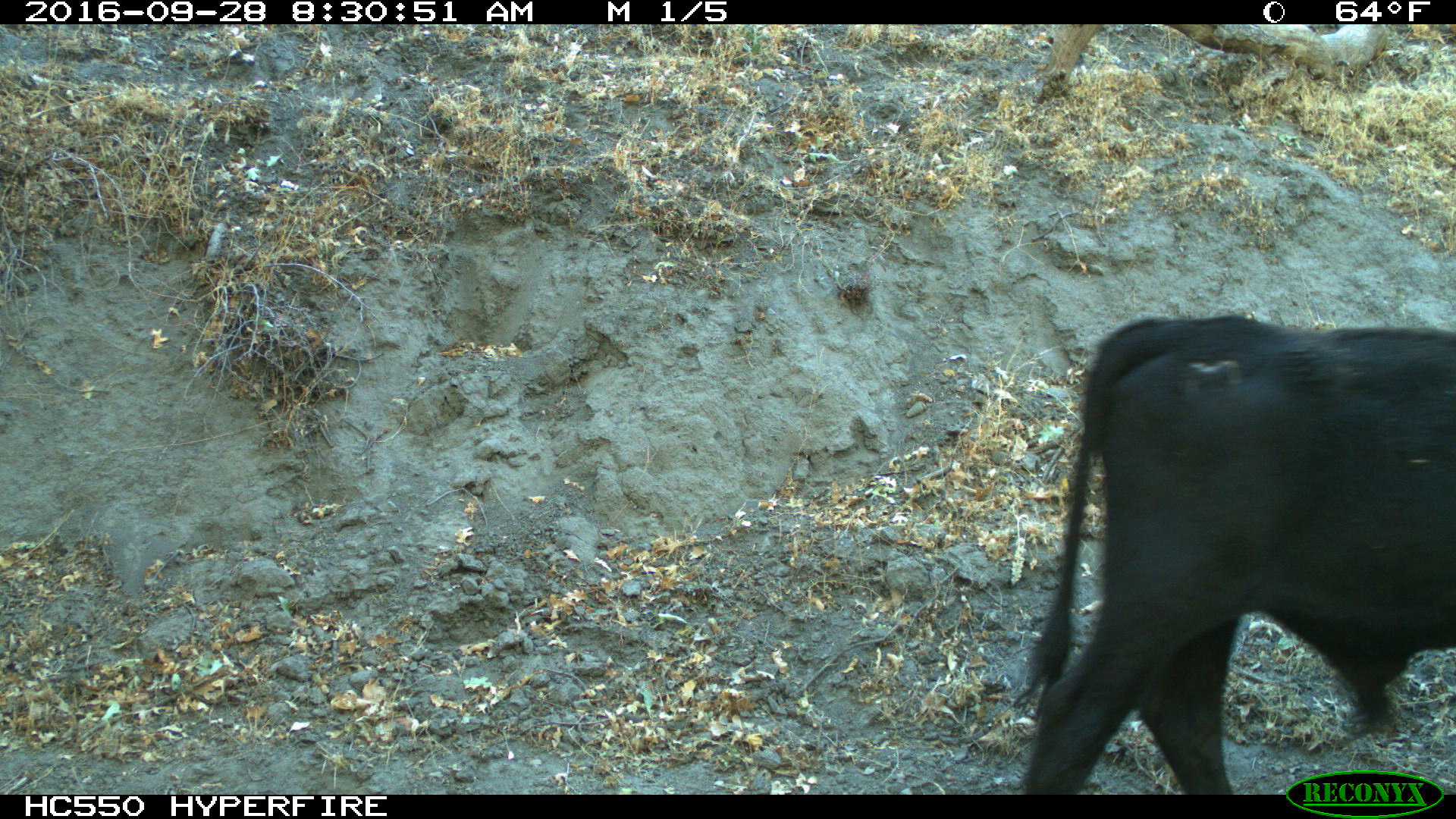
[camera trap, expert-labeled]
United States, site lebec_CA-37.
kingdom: Animalia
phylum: Chordata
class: Mammalia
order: Artiodactyla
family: Bovidae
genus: Bos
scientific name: Bos taurus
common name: domestic cow